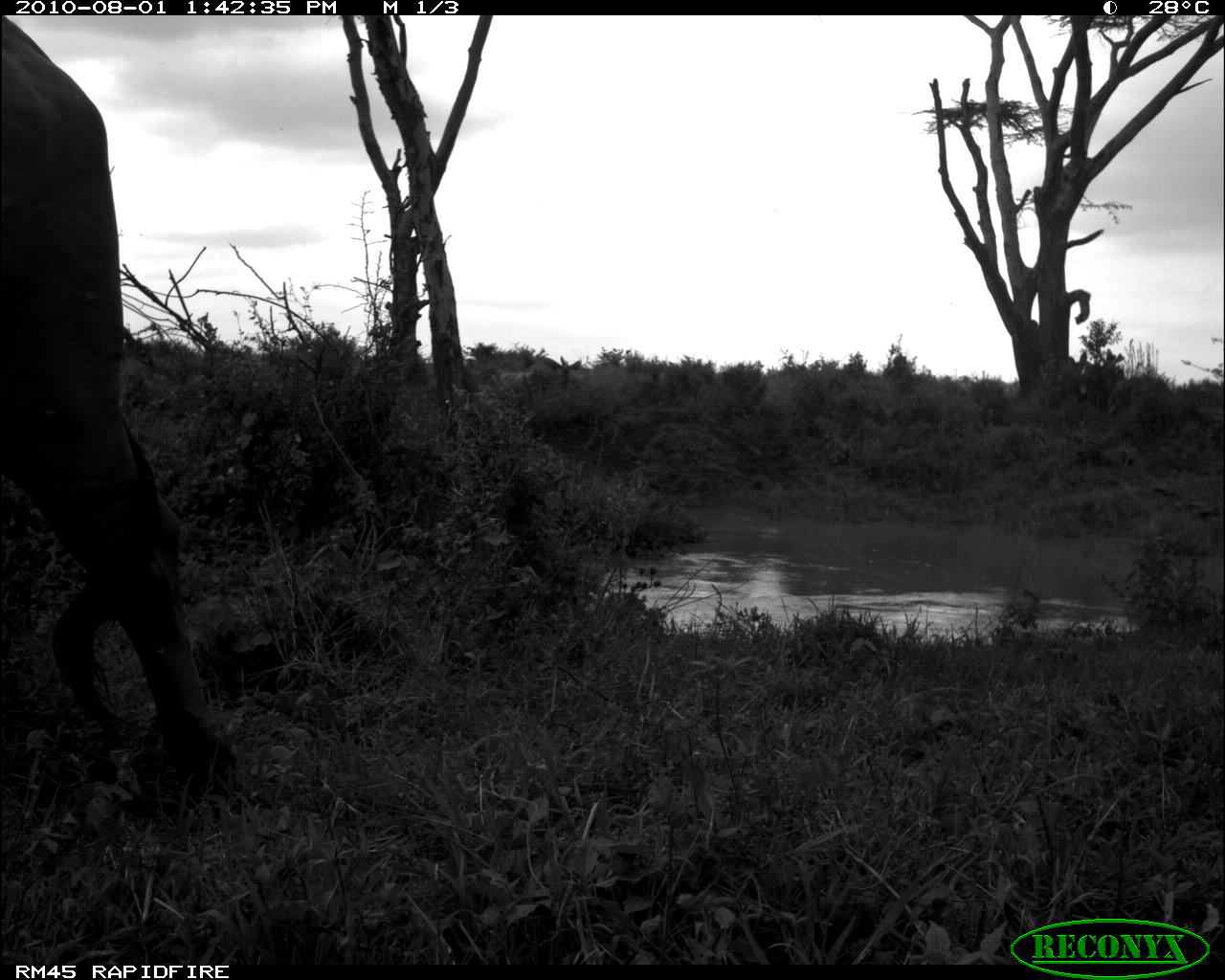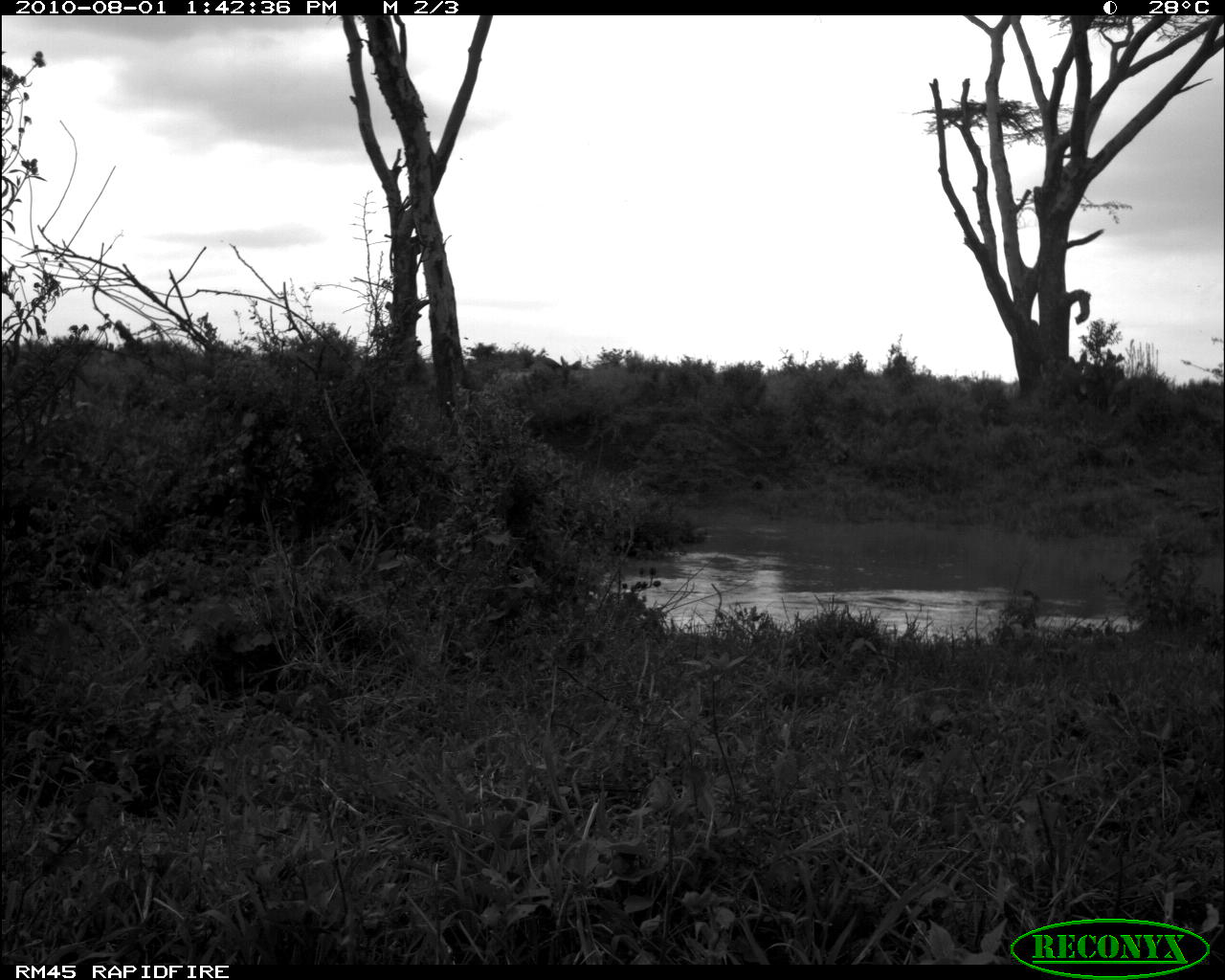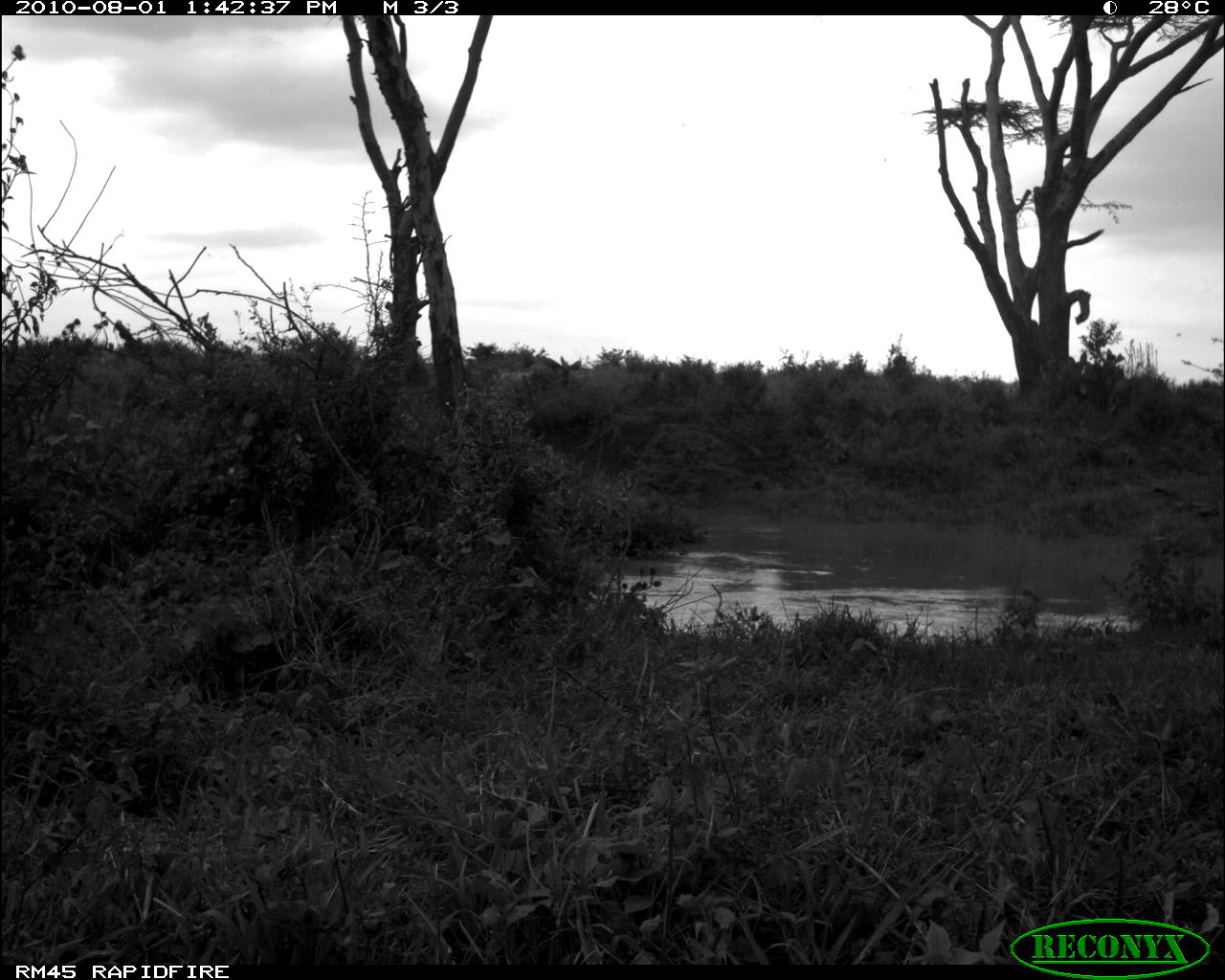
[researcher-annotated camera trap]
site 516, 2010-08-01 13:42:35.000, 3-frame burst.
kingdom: Animalia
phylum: Chordata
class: Mammalia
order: Artiodactyla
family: Bovidae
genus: Bos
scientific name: Bos taurus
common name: domestic cattle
Bos taurus (domestic cattle), count 1.